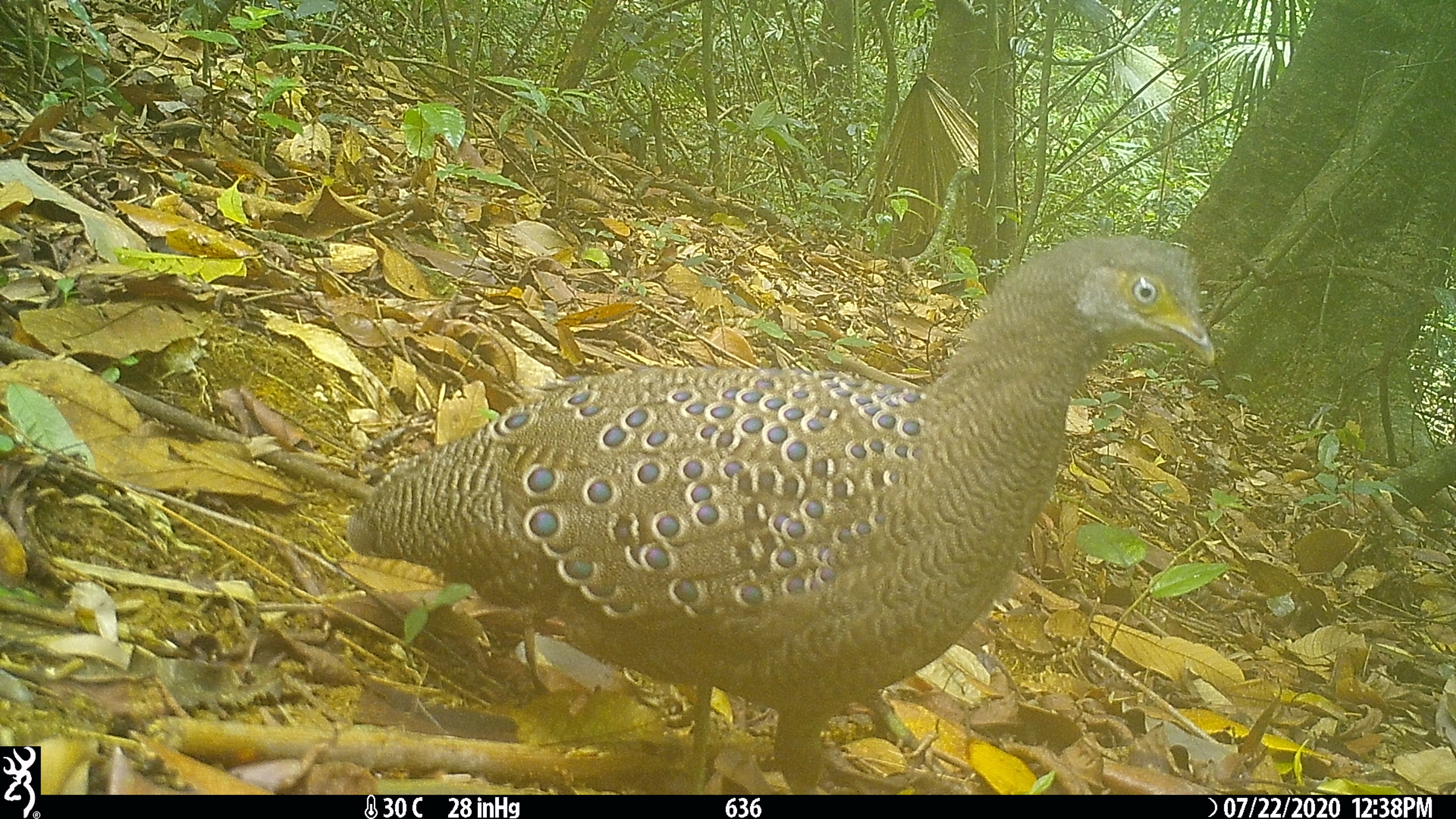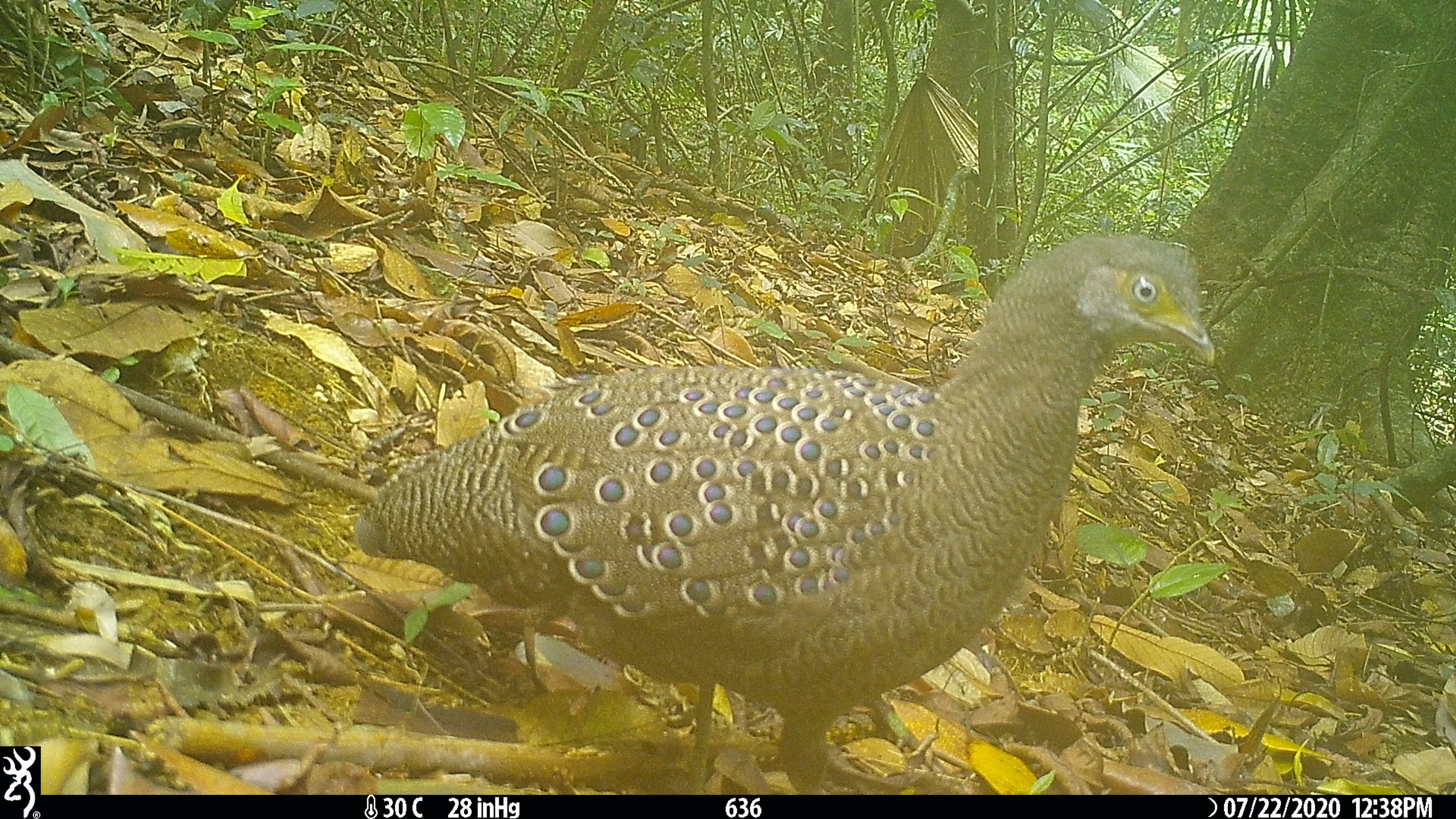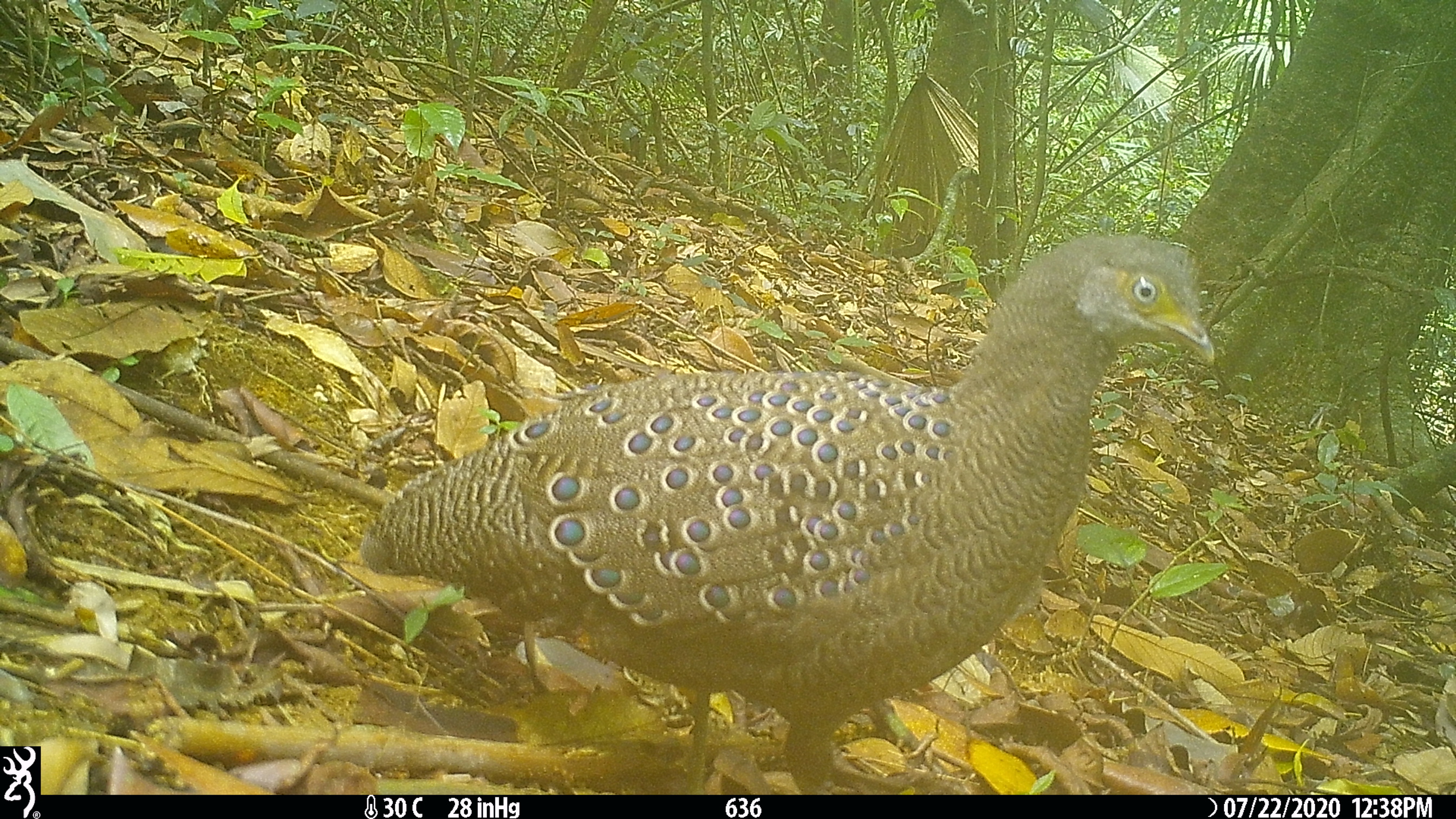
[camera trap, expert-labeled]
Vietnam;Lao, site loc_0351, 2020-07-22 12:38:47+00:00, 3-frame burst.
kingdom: Animalia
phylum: Chordata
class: Aves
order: Galliformes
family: Phasianidae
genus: Polyplectron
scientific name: Polyplectron bicalcaratum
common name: gray peacock-pheasant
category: grey peacock pheasant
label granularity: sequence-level